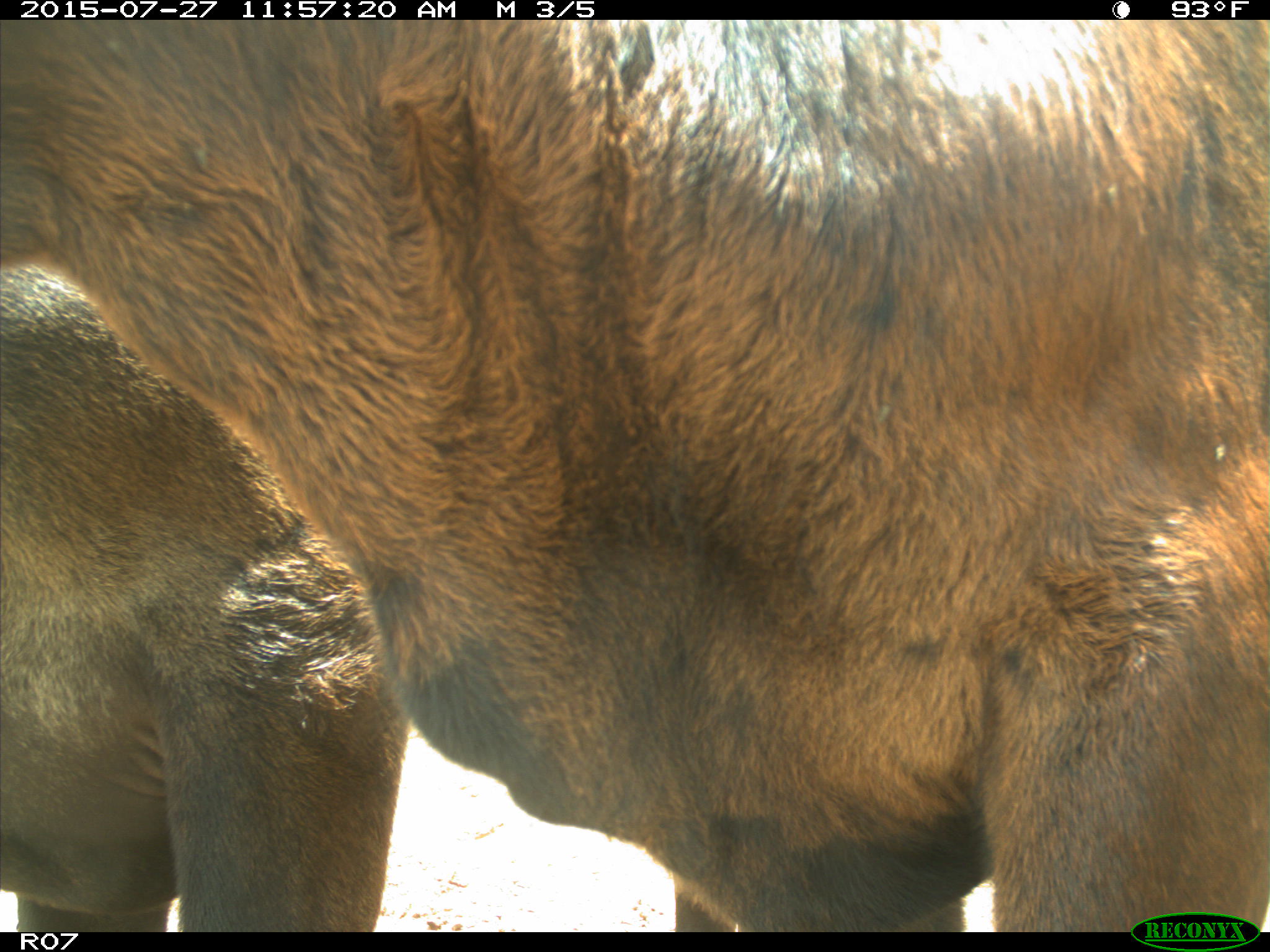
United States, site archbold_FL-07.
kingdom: Animalia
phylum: Chordata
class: Mammalia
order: Artiodactyla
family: Bovidae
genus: Bos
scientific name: Bos taurus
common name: domestic cow